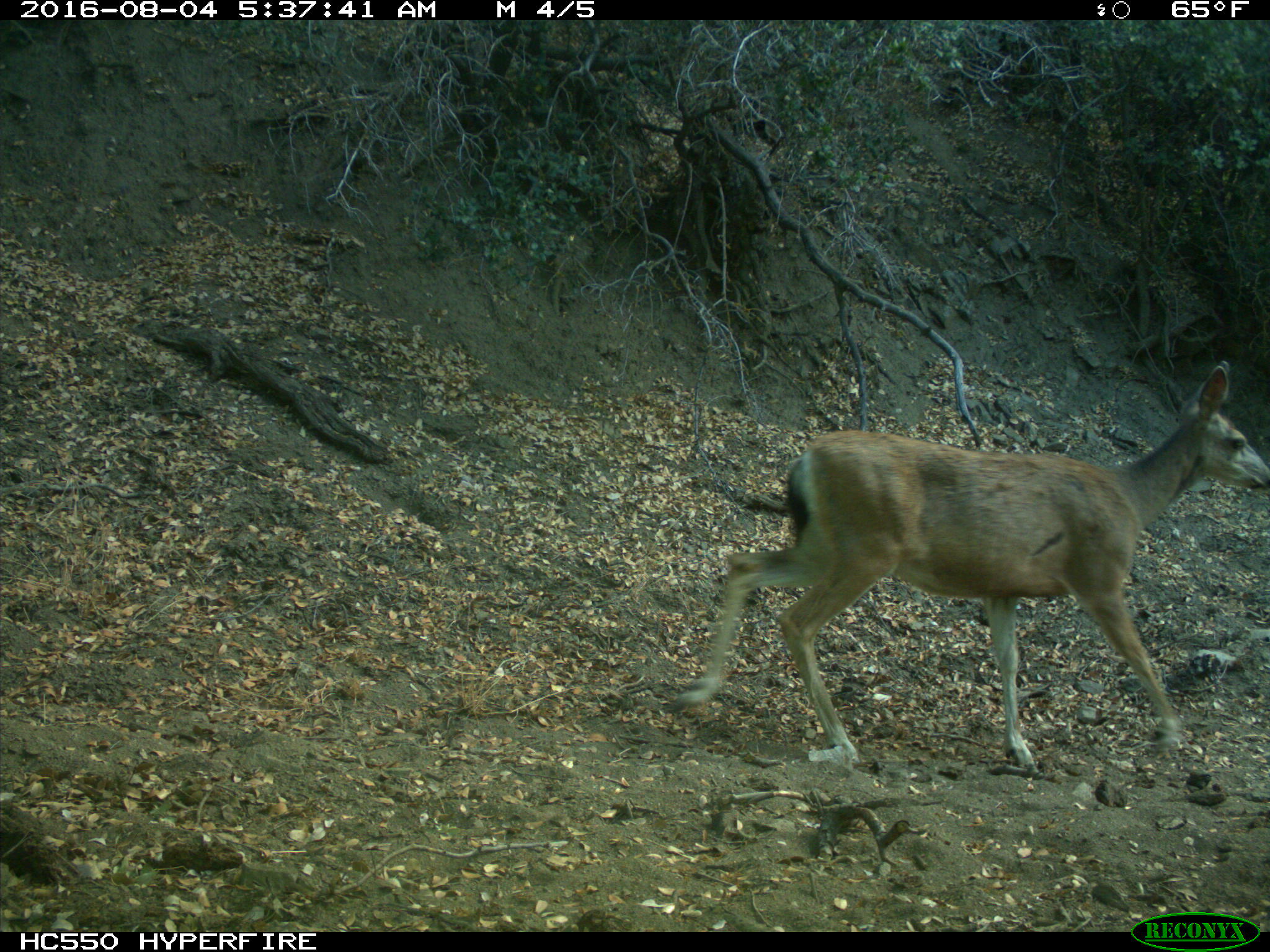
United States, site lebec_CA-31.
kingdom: Animalia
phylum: Chordata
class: Mammalia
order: Artiodactyla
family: Cervidae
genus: Odocoileus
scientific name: Odocoileus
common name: deer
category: unidentified deer